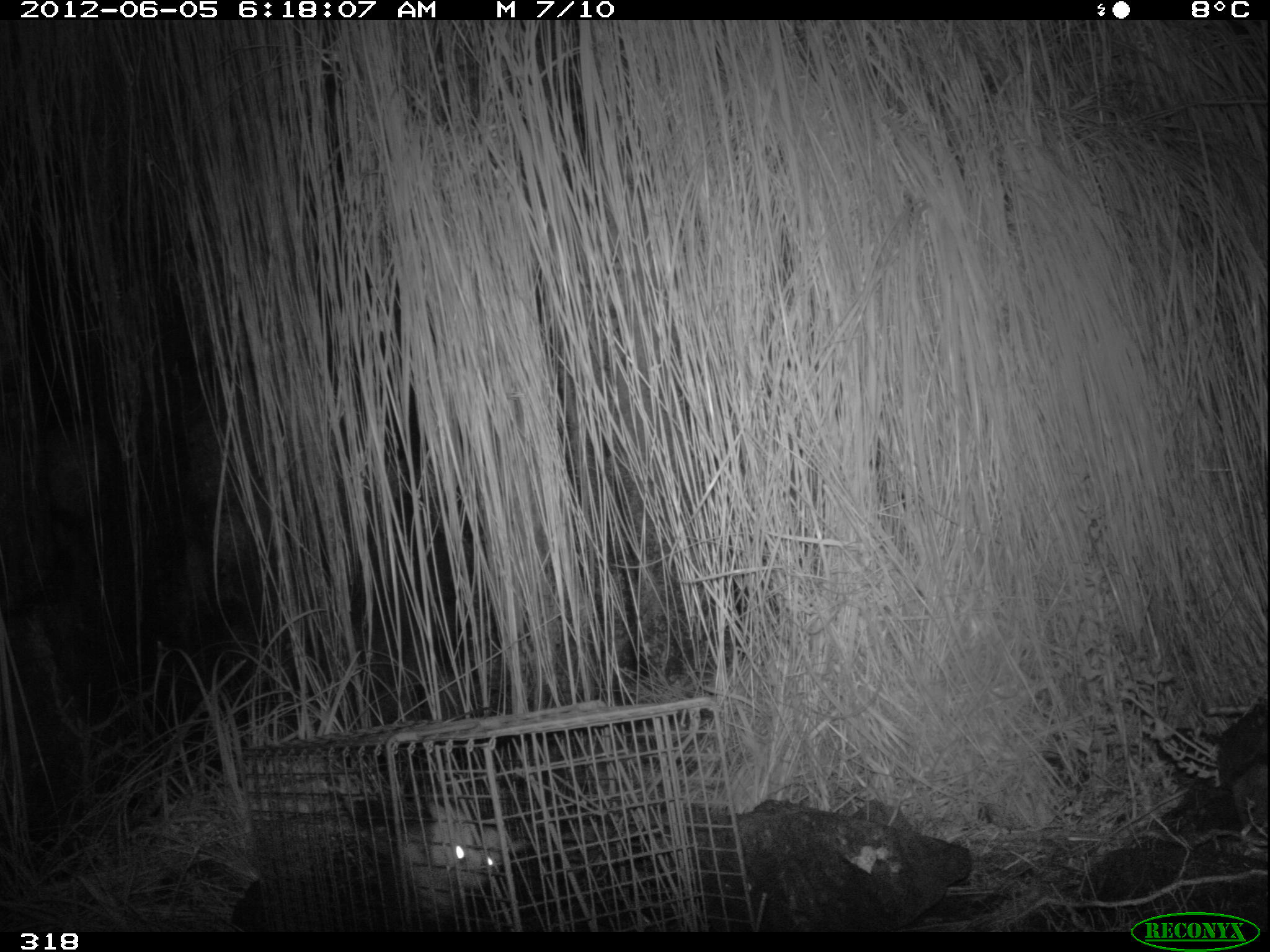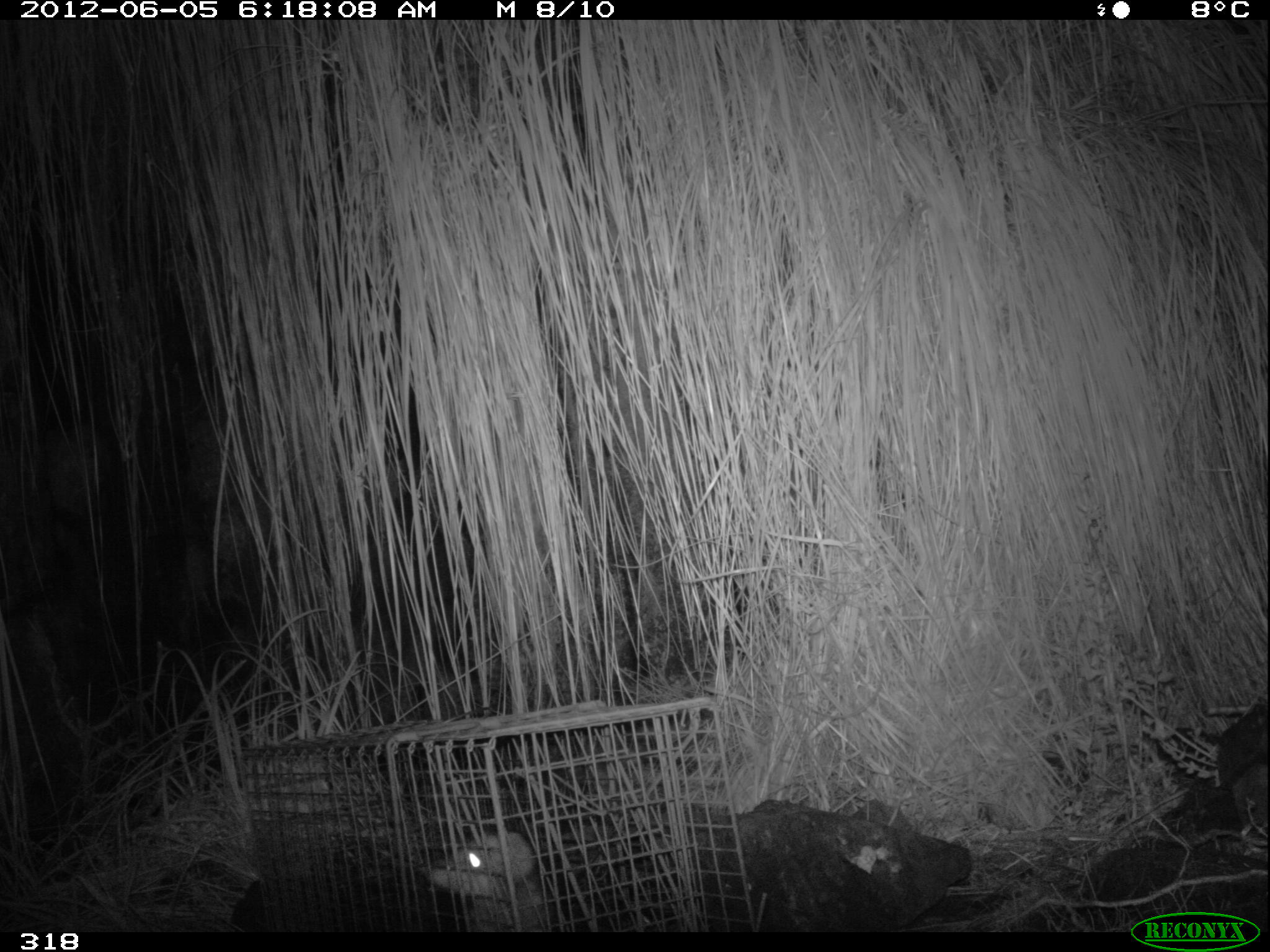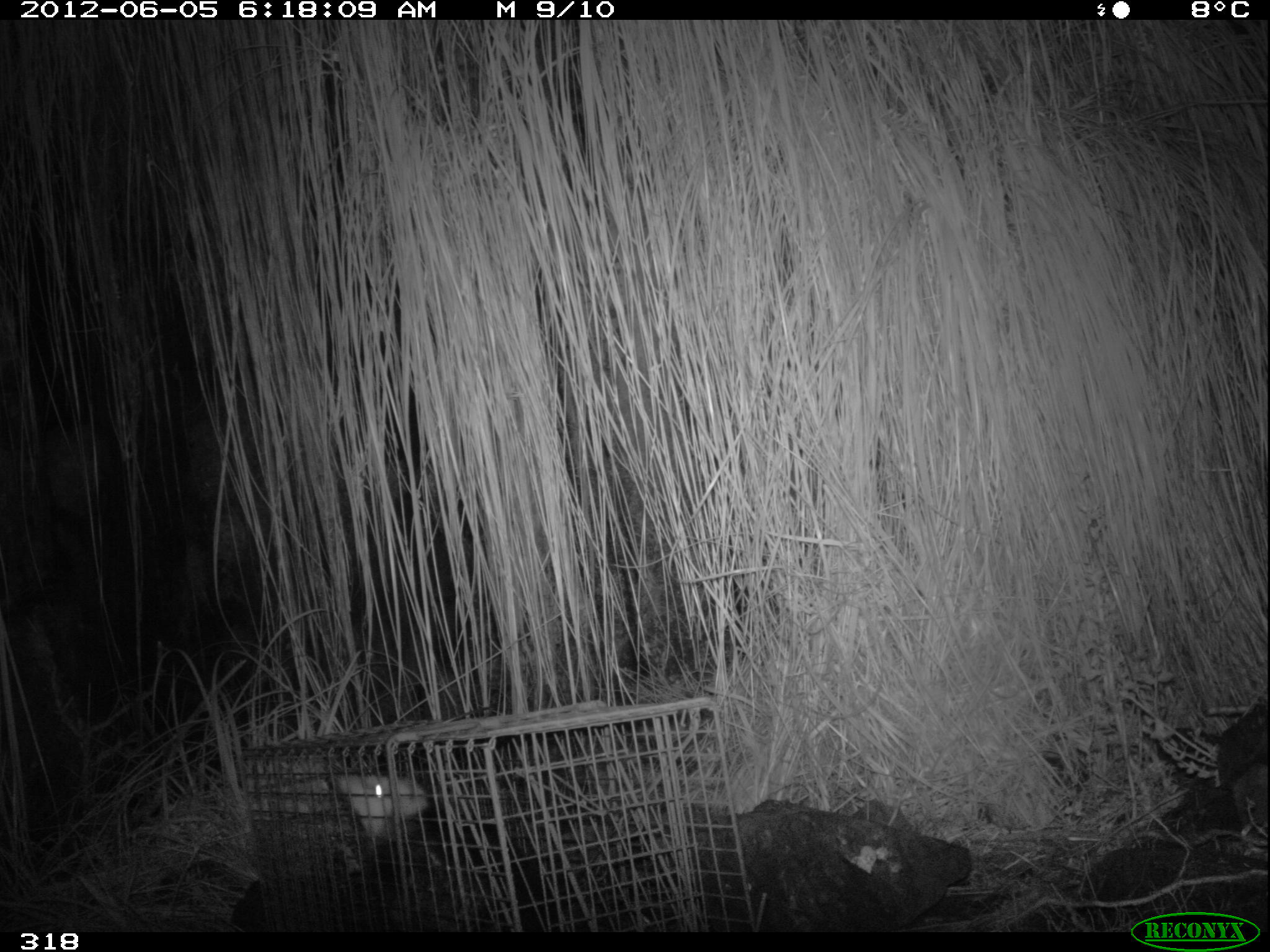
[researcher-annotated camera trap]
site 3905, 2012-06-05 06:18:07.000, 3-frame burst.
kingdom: Animalia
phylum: Chordata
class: Mammalia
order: Didelphimorphia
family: Didelphidae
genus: Didelphis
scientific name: Didelphis pernigra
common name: andean white-eared opossum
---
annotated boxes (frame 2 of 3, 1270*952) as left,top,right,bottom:
didelphis pernigra: 427,831,549,933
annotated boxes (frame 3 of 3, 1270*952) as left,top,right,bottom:
didelphis pernigra: 293,769,525,932